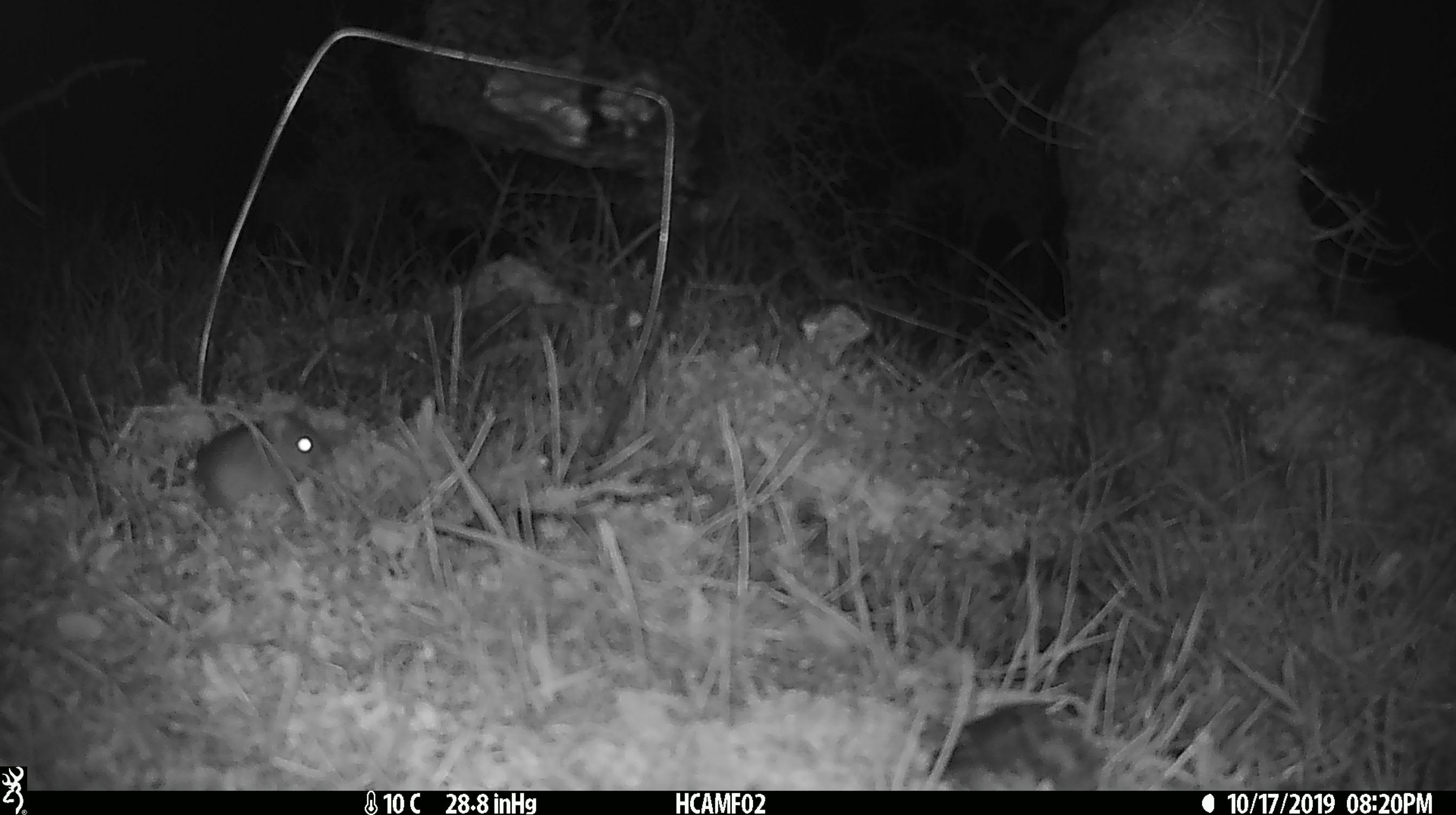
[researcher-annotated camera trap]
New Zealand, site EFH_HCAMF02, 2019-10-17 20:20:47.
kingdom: Animalia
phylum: Chordata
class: Mammalia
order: Rodentia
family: Muridae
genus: Mus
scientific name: Mus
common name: mouse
Mouse (Mus).